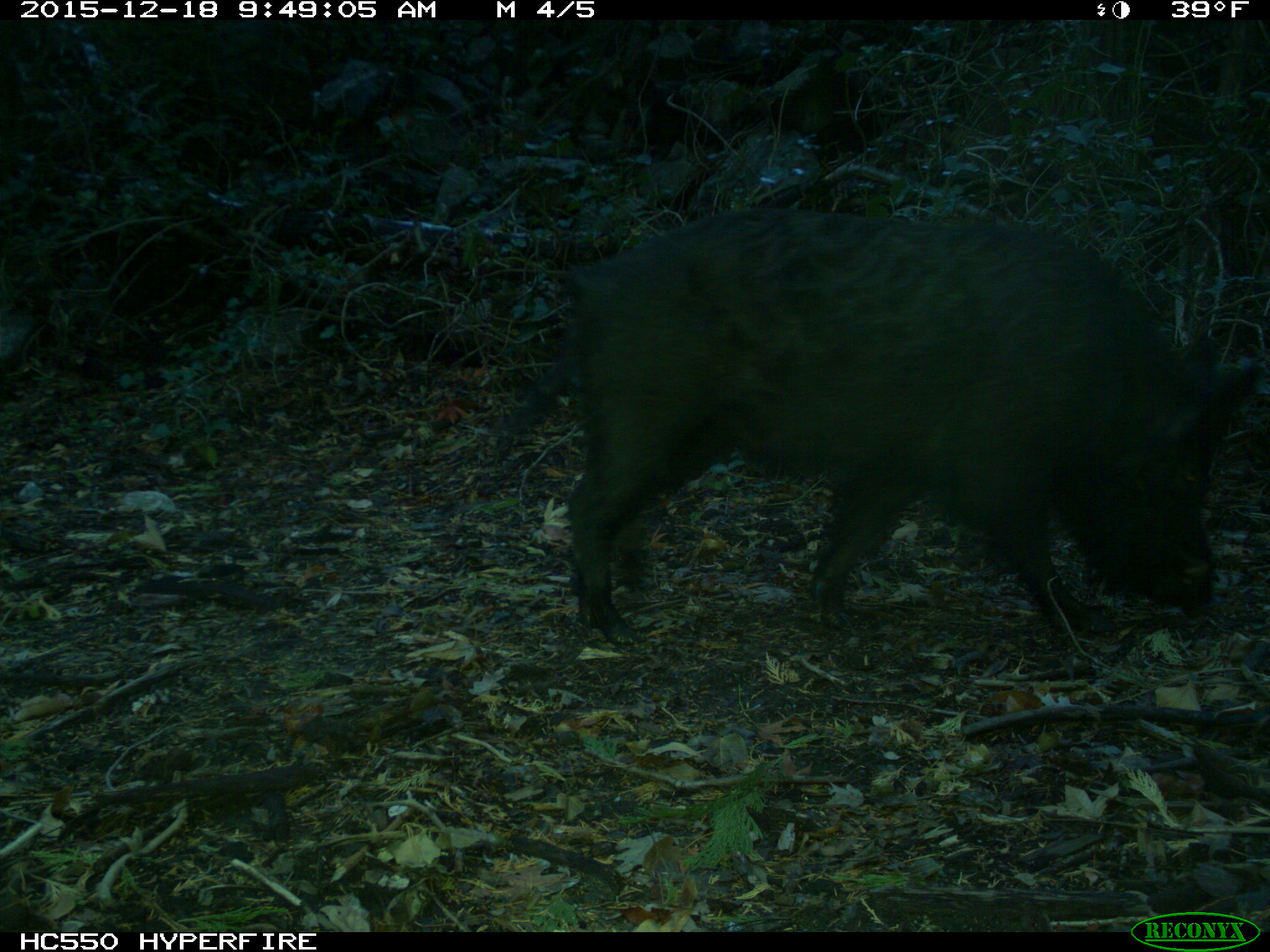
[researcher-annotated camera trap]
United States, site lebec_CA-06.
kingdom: Animalia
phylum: Chordata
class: Mammalia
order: Artiodactyla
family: Suidae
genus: Sus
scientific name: Sus scrofa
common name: wild boar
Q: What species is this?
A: Sus scrofa (wild boar).